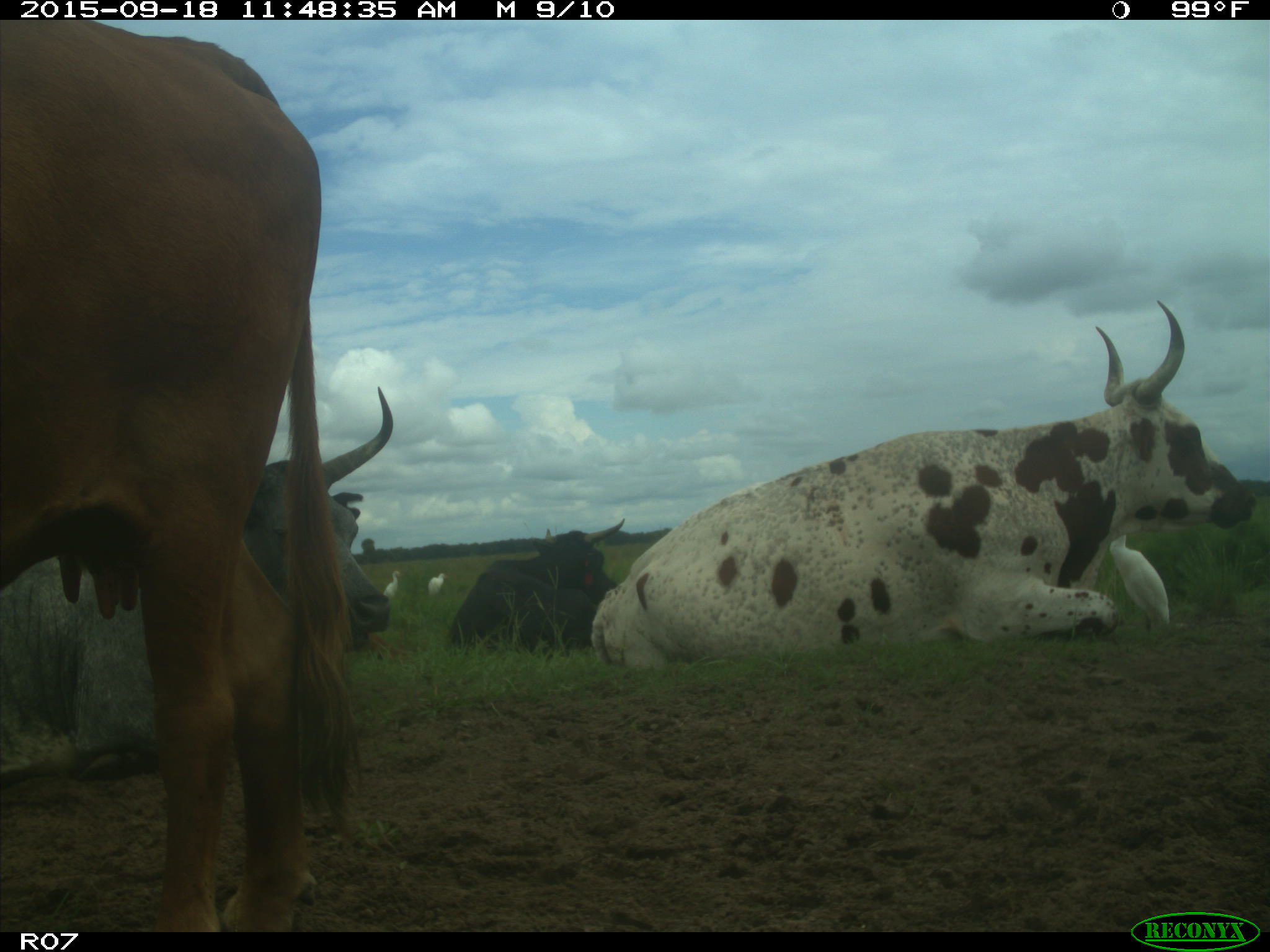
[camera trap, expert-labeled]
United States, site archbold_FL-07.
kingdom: Animalia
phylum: Chordata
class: Mammalia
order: Artiodactyla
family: Bovidae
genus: Bos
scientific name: Bos taurus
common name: domestic cow